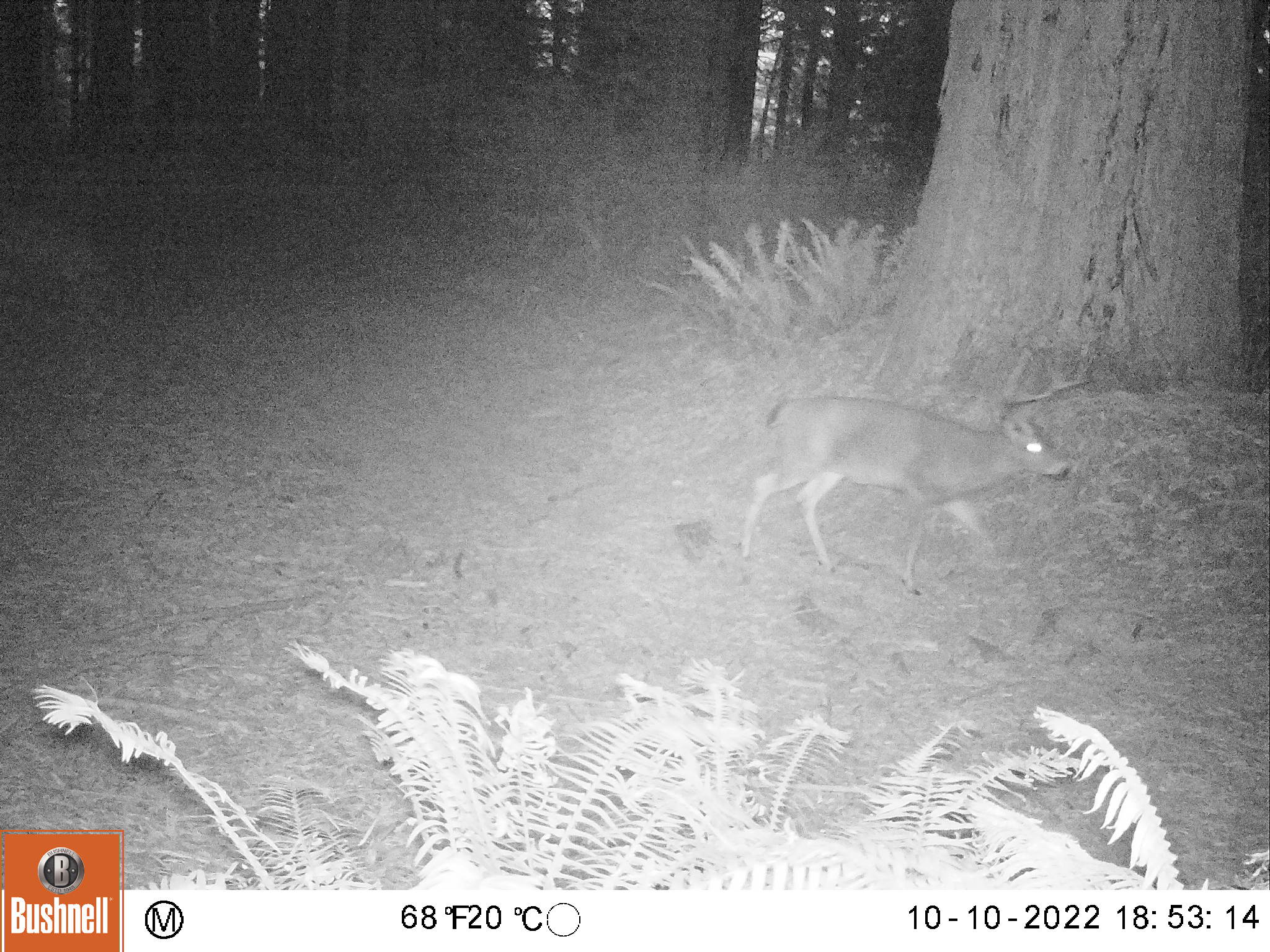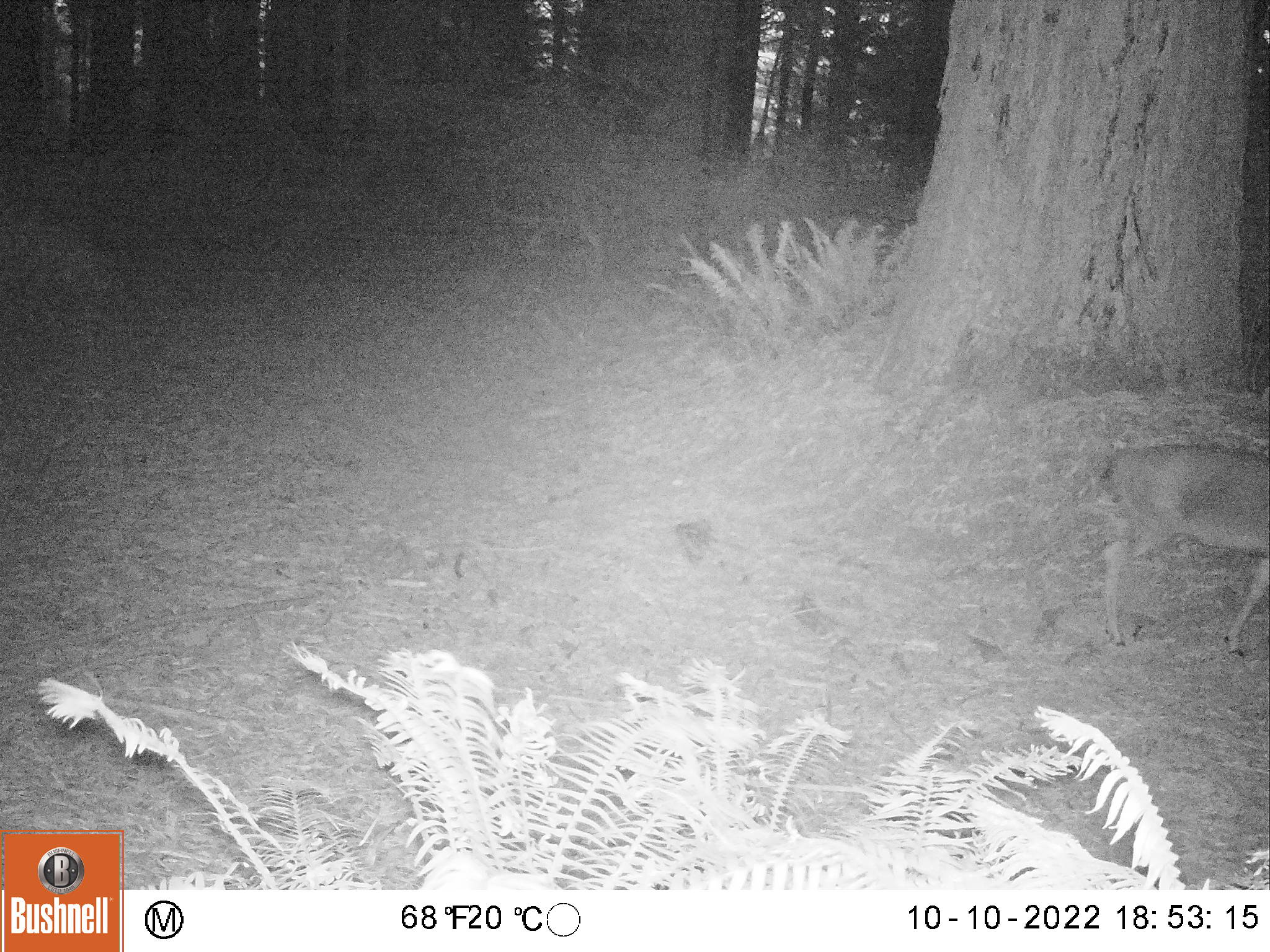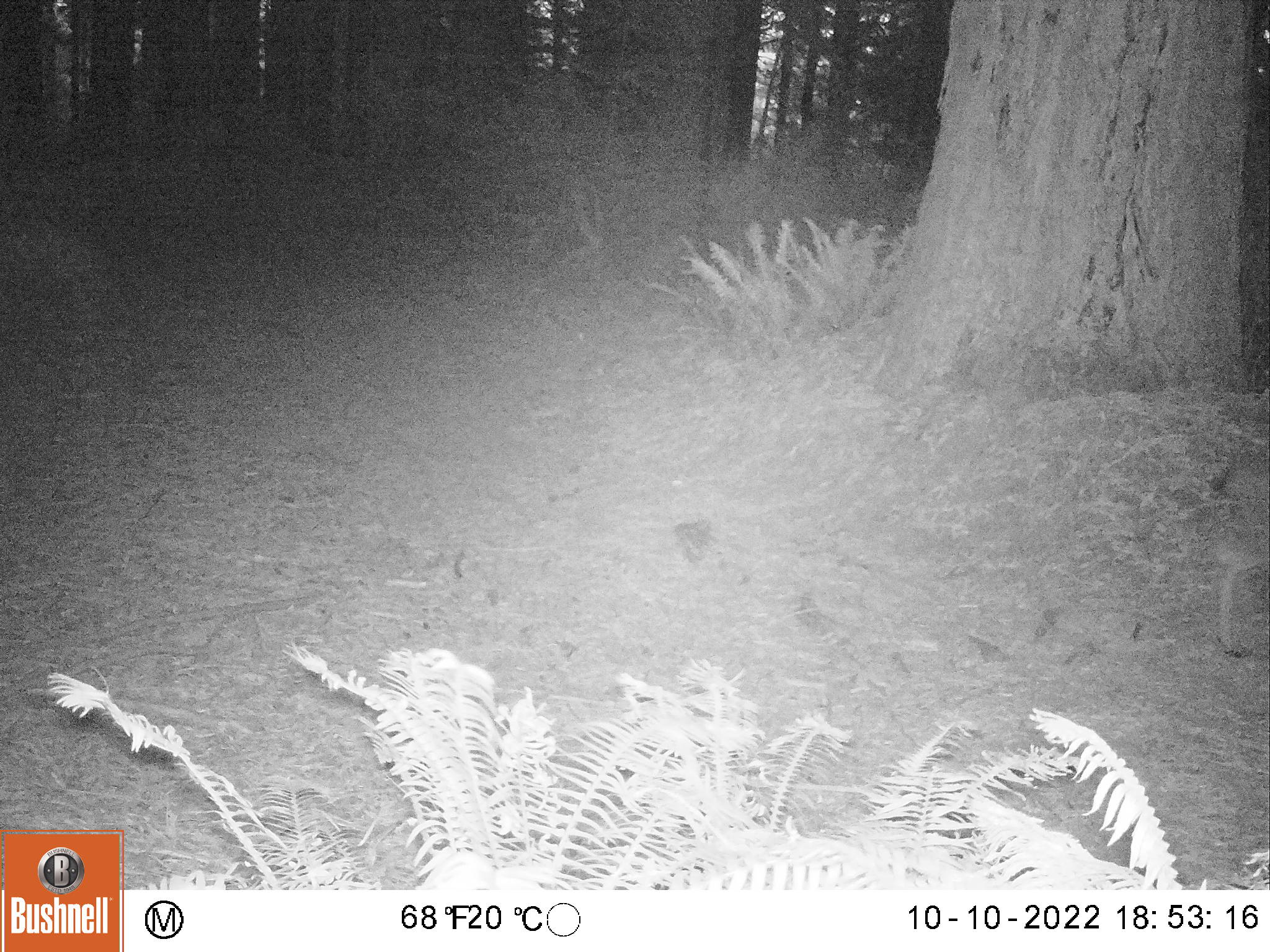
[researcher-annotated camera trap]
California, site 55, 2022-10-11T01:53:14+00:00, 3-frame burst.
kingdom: Animalia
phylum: Chordata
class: Mammalia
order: Artiodactyla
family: Cervidae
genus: Odocoileus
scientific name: Odocoileus hemionus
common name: mule deer